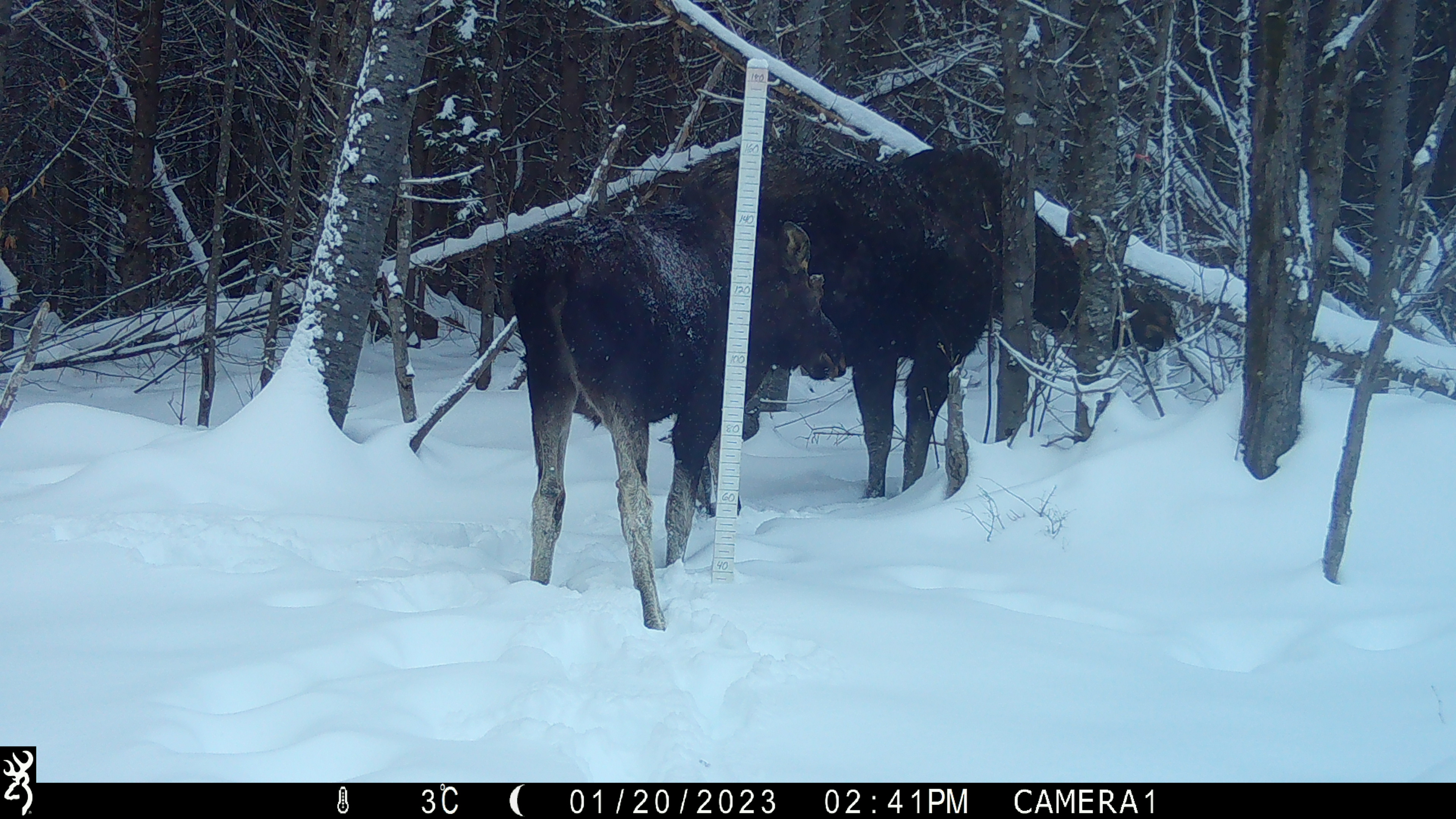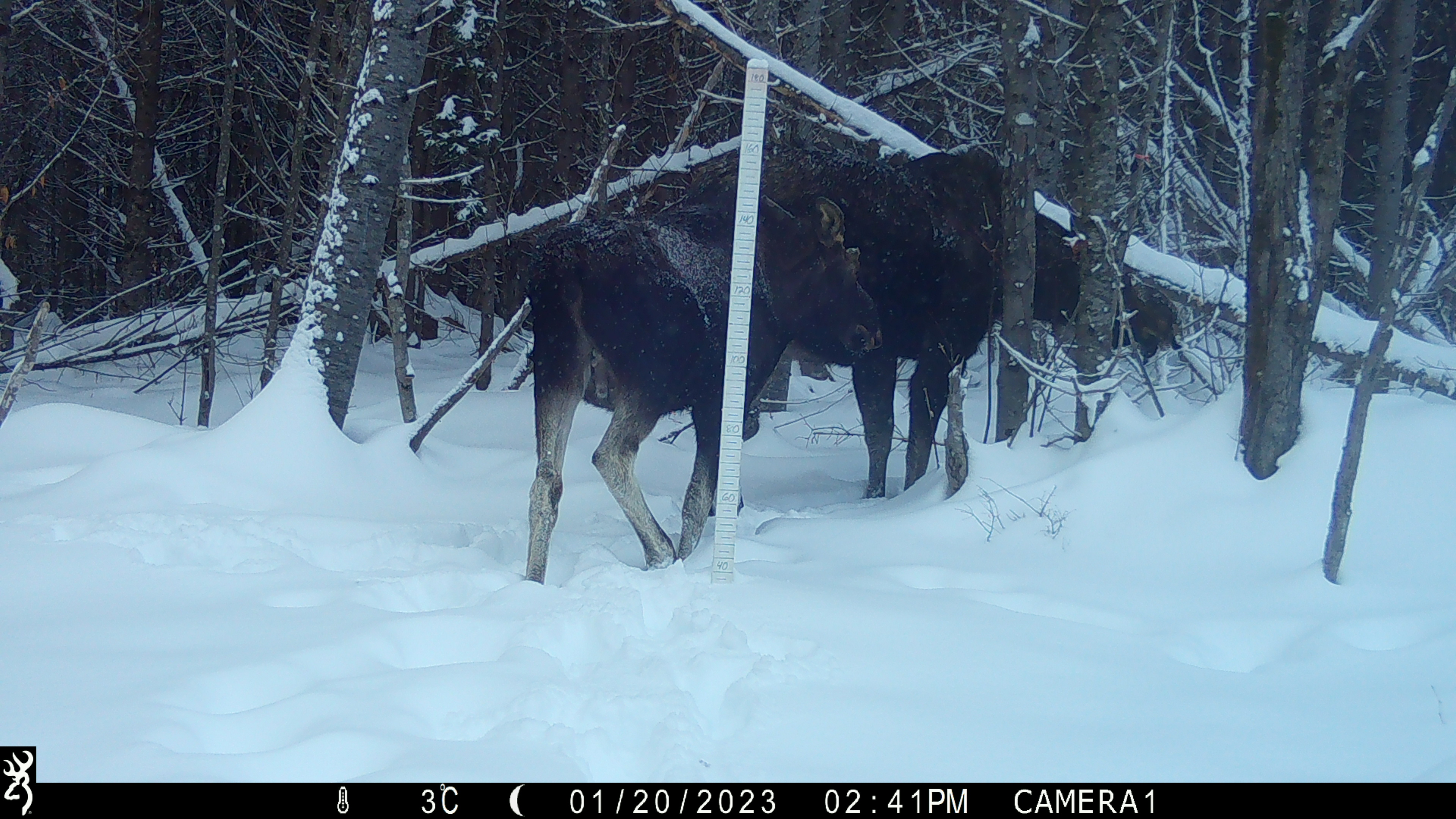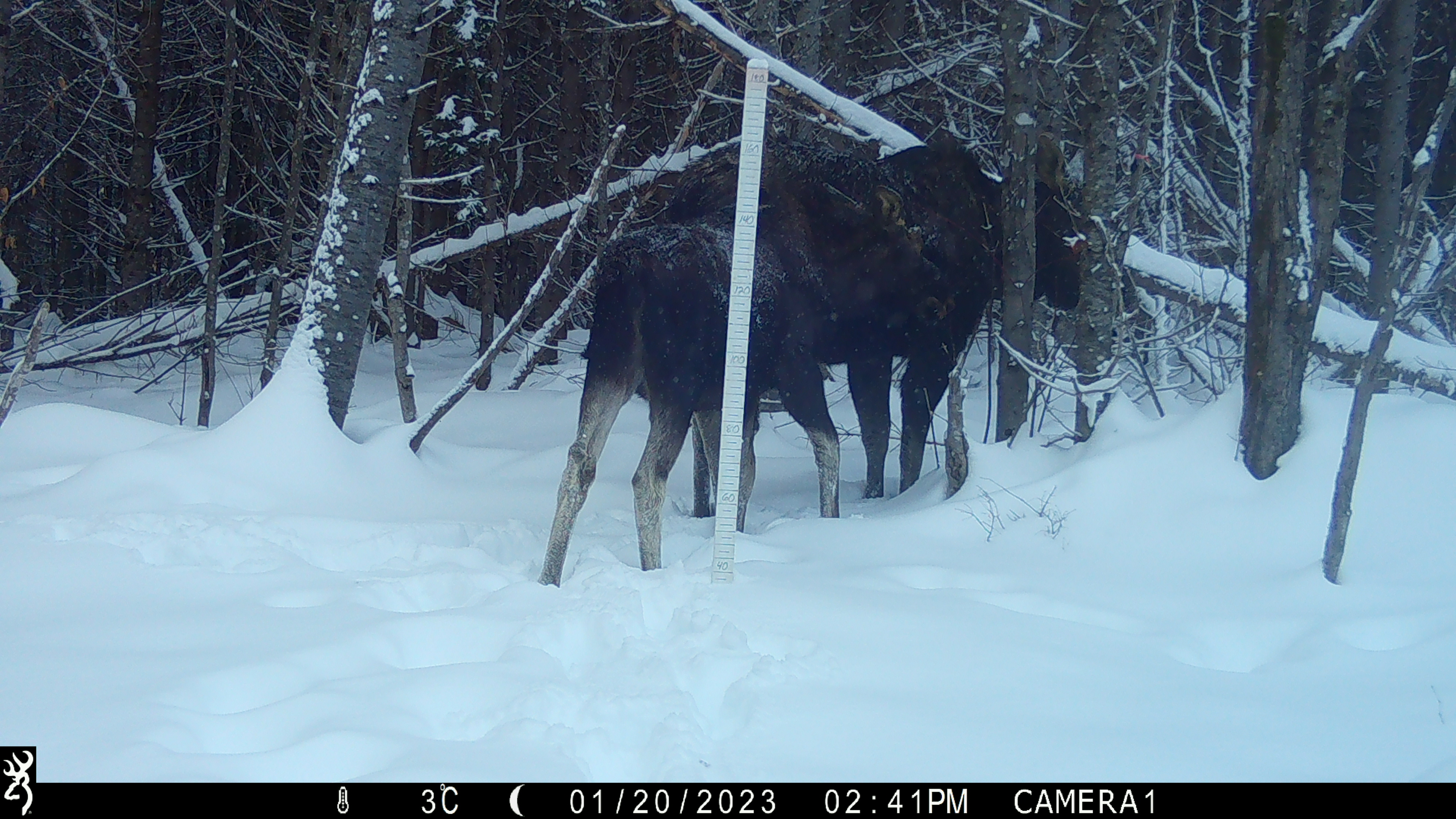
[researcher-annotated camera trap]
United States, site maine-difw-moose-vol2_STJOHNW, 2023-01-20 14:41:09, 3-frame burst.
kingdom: Animalia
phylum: Chordata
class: Mammalia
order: Artiodactyla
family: Cervidae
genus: Alces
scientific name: Alces alces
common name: moose